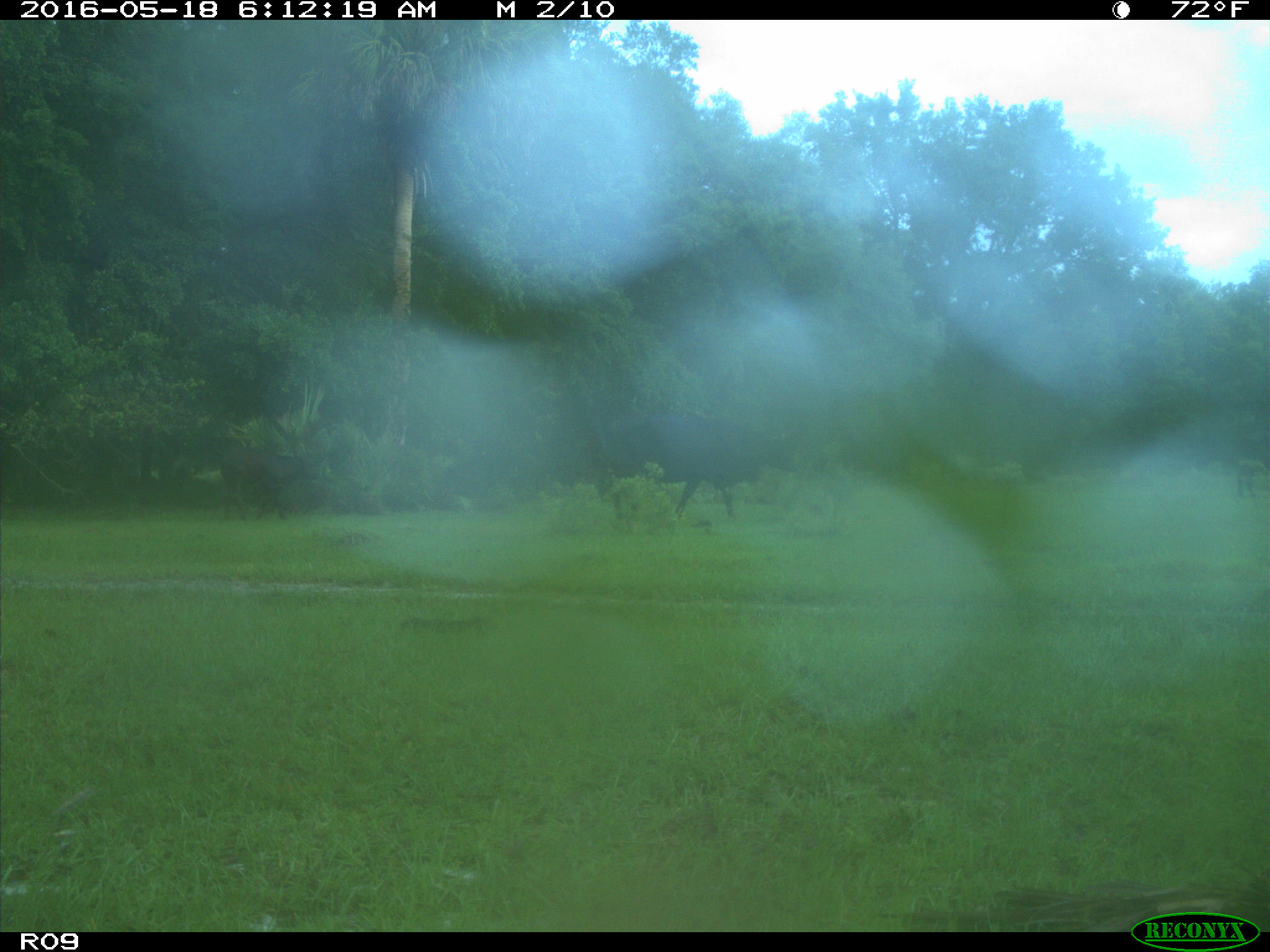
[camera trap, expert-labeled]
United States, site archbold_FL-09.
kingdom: Animalia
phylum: Chordata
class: Mammalia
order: Artiodactyla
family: Bovidae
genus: Bos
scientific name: Bos taurus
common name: domestic cow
Bos taurus (domestic cow).